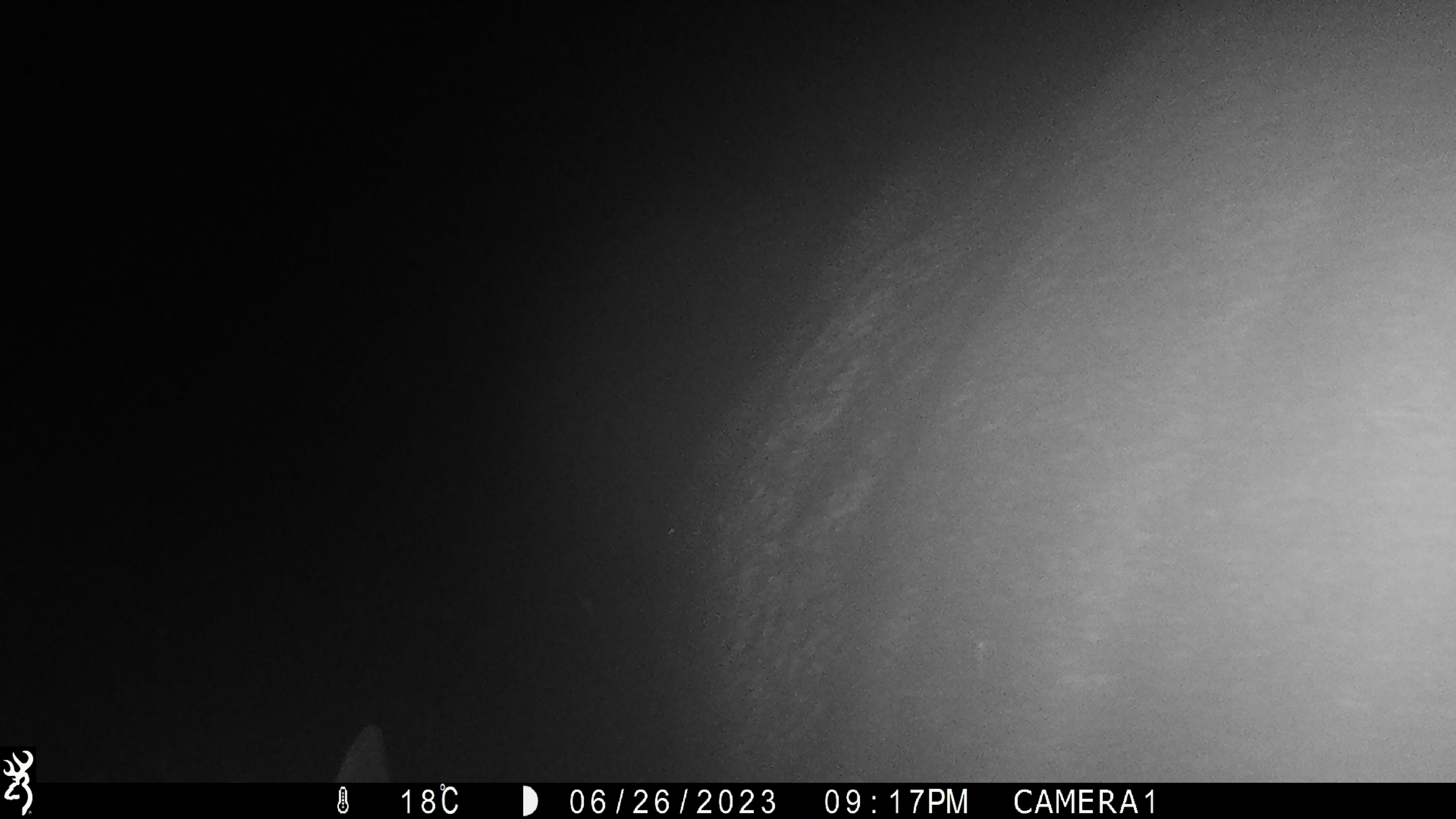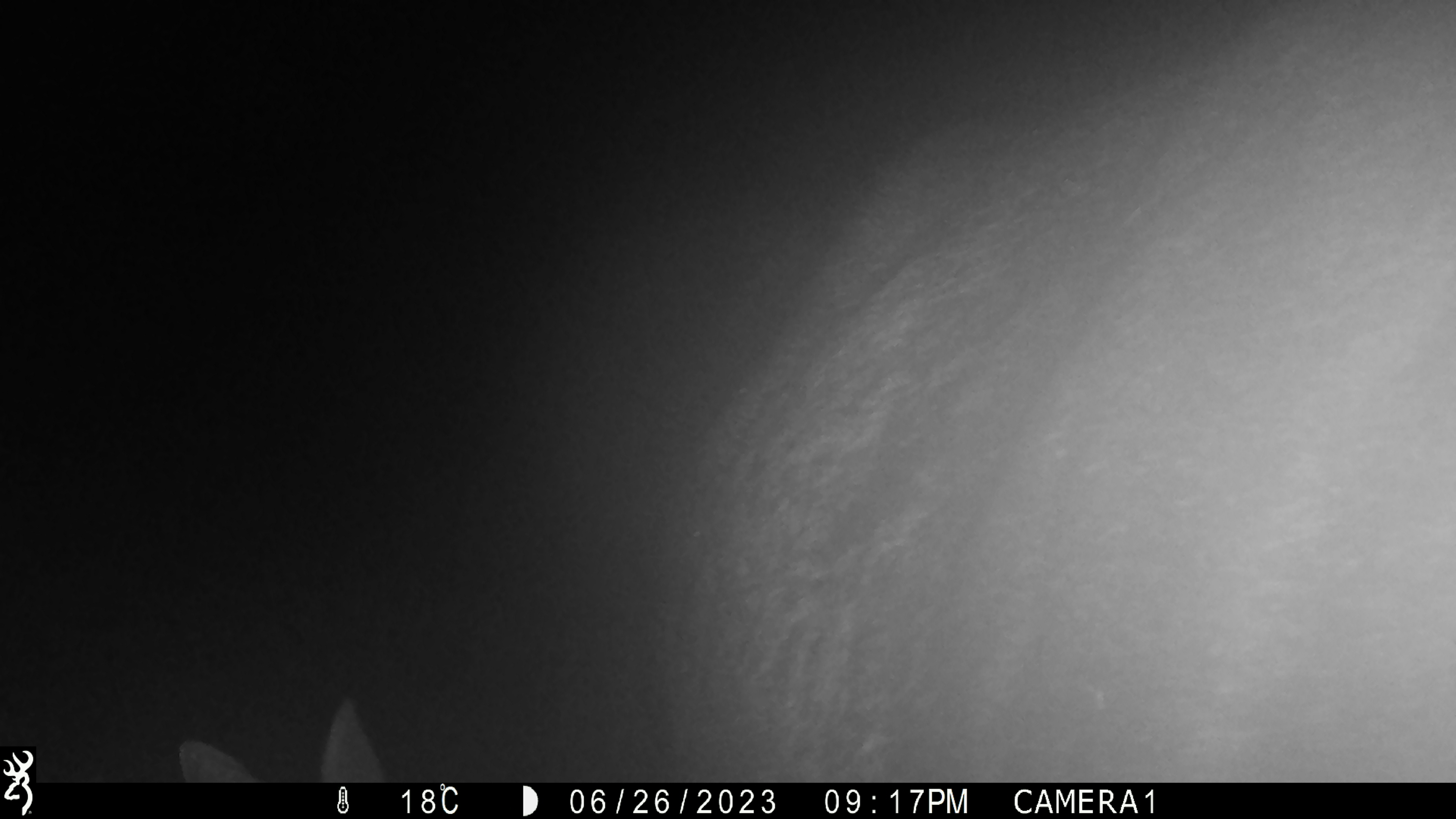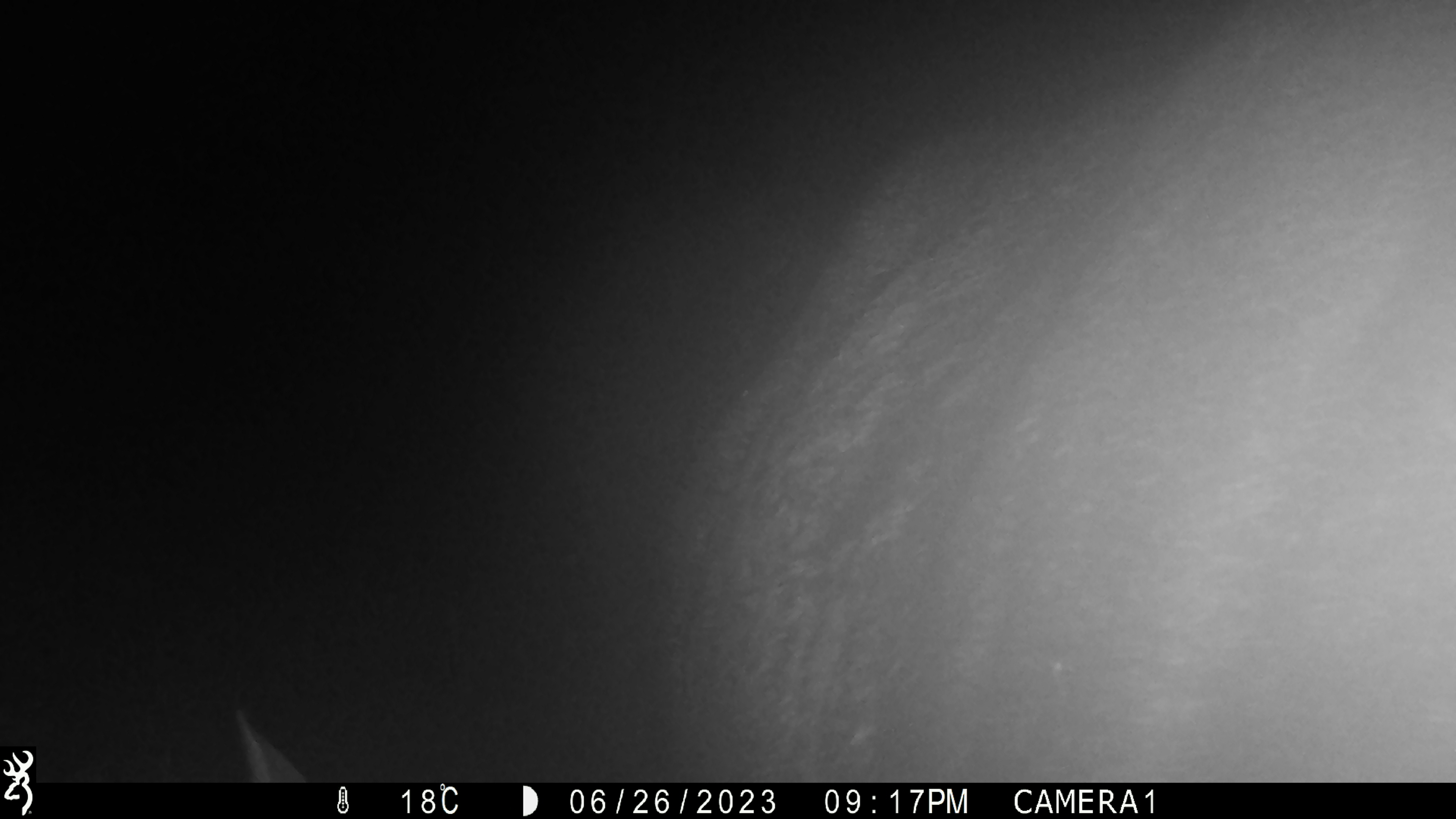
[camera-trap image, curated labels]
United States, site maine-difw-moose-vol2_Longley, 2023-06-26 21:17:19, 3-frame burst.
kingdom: Animalia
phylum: Chordata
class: Mammalia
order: Artiodactyla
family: Cervidae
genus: Alces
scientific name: Alces alces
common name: moose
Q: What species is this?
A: Moose (Alces alces).